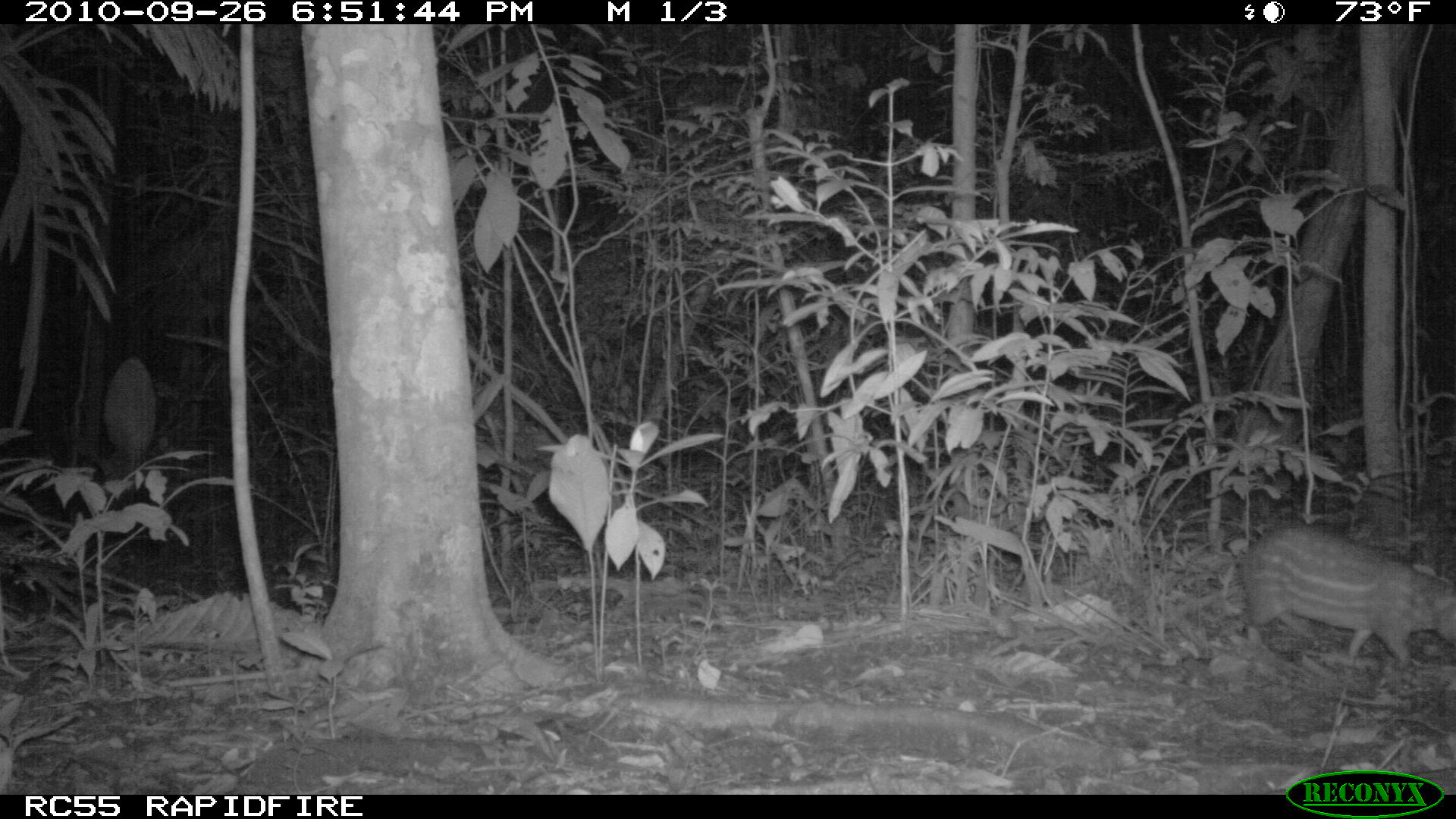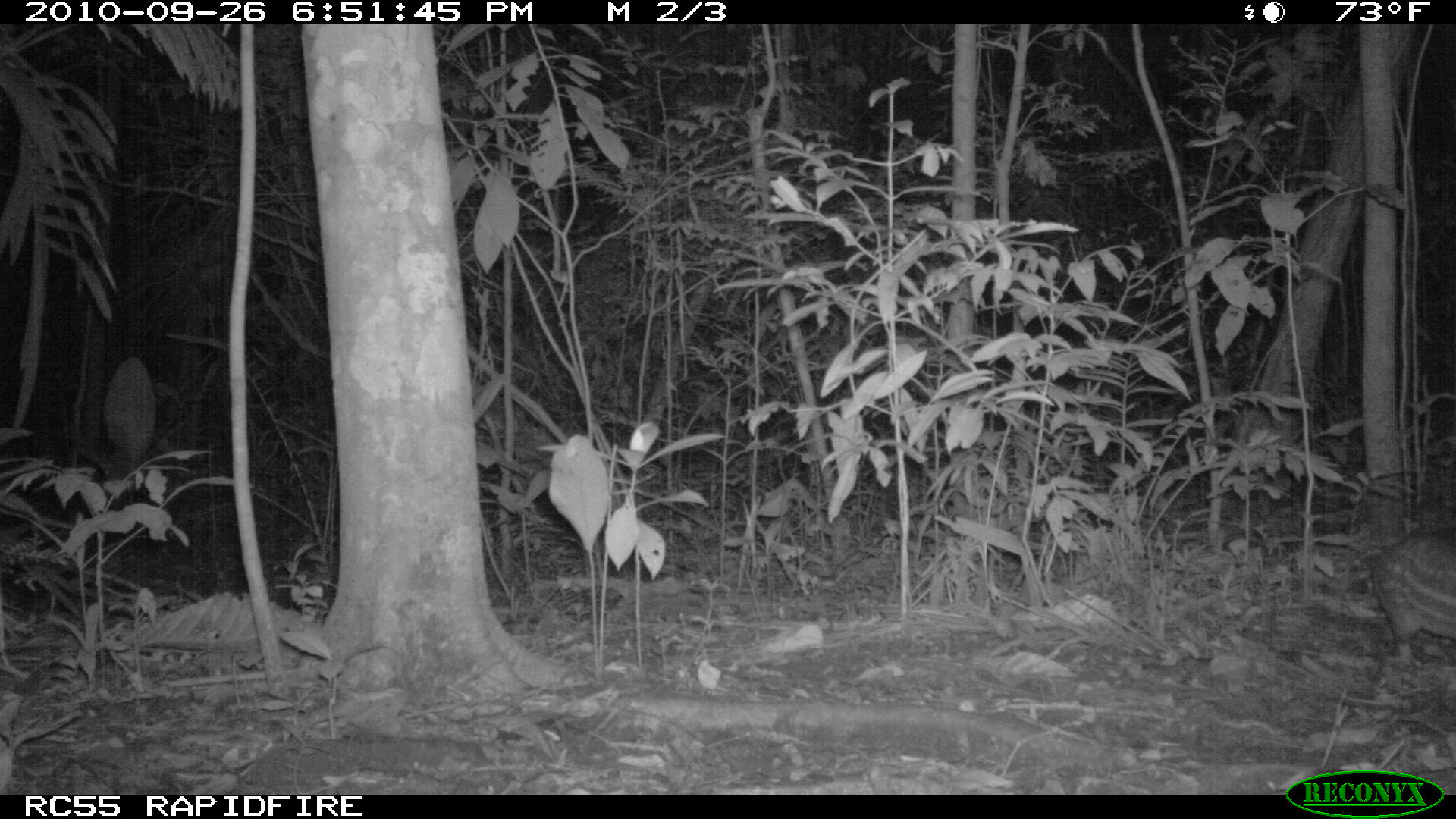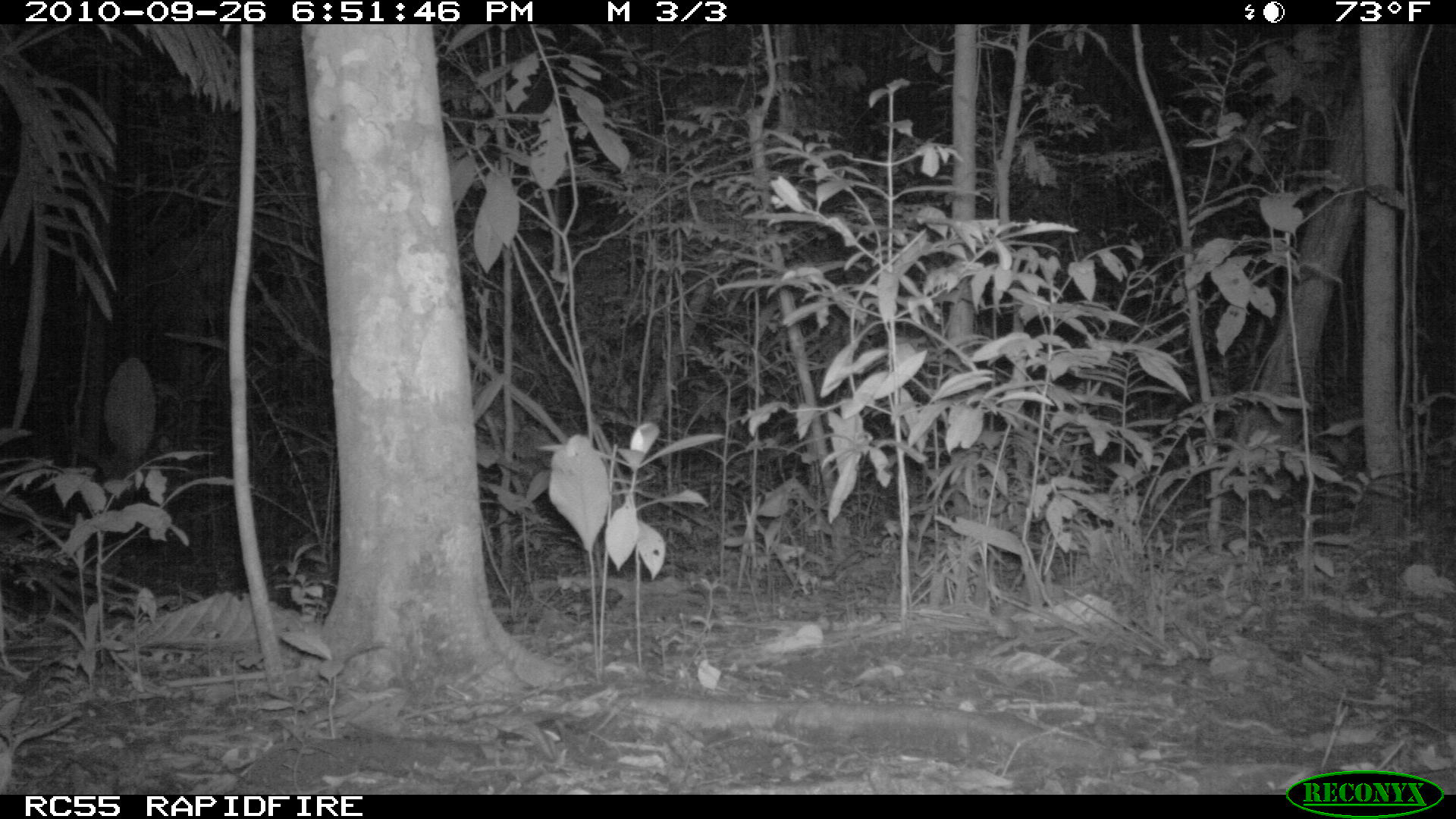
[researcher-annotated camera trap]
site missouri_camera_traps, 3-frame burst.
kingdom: Animalia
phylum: Chordata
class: Mammalia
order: Rodentia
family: Cuniculidae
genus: Cuniculus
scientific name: Cuniculus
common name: paca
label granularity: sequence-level